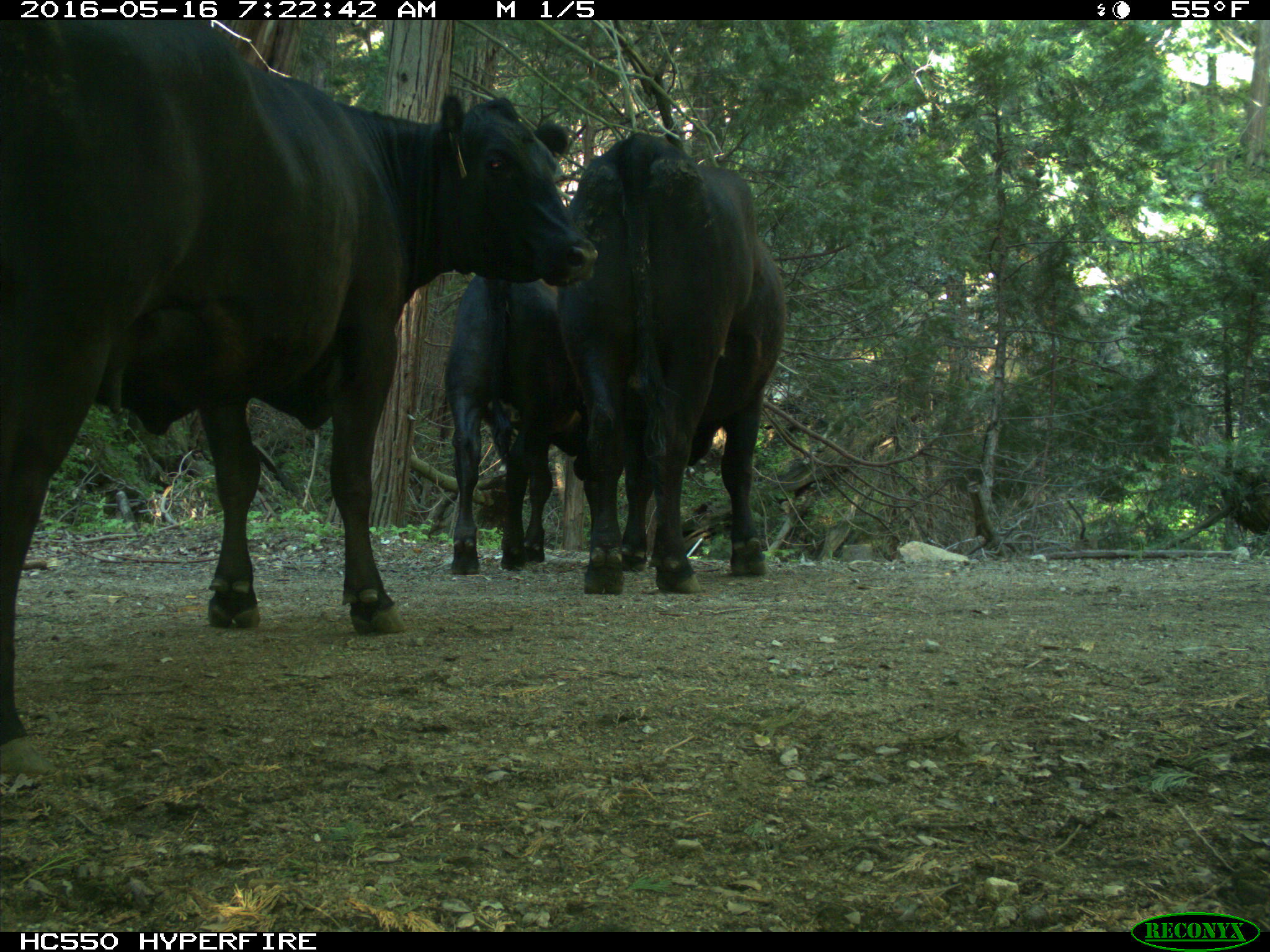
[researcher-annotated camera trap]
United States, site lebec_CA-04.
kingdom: Animalia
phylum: Chordata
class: Mammalia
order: Artiodactyla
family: Bovidae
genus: Bos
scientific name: Bos taurus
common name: domestic cow